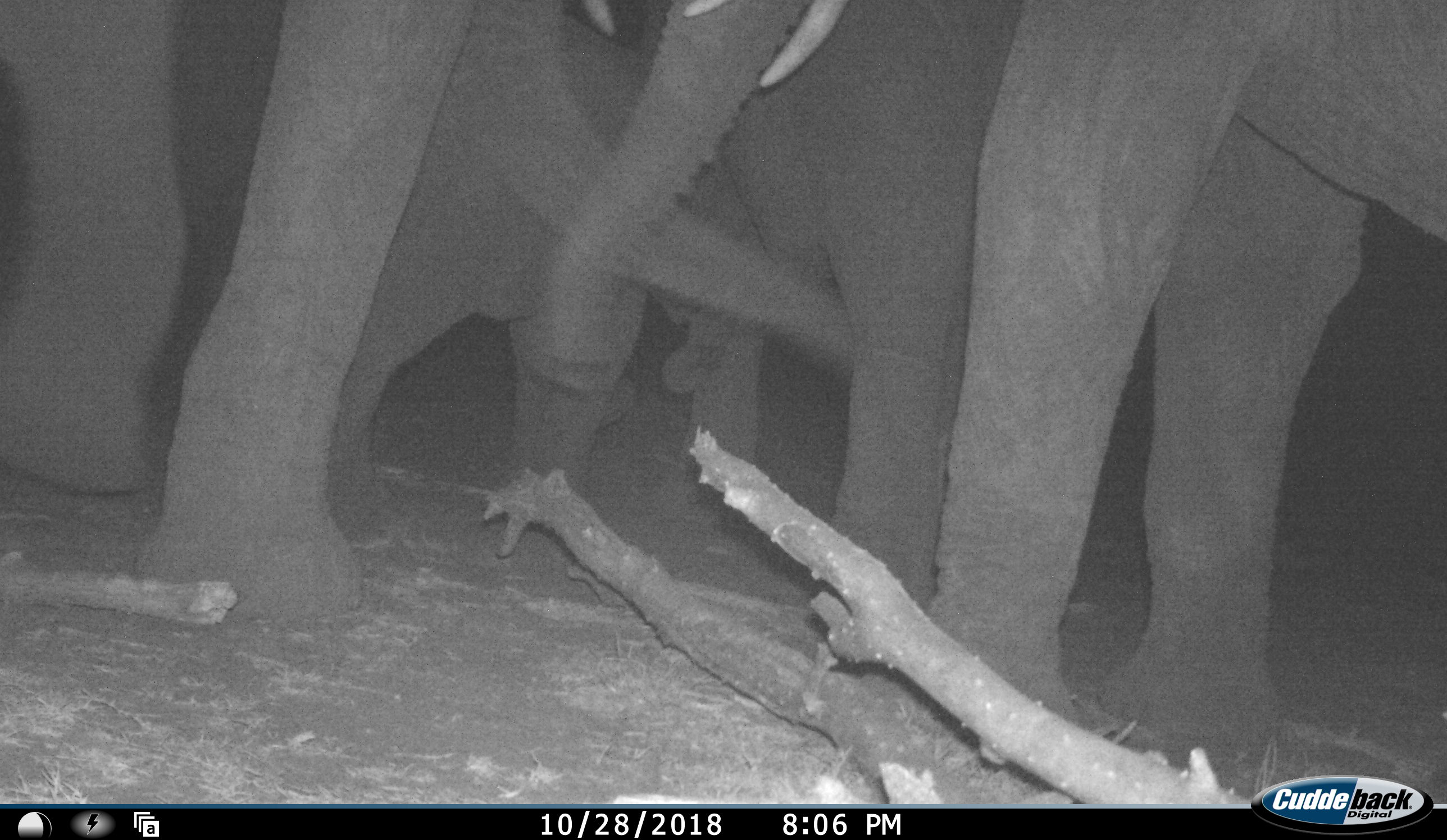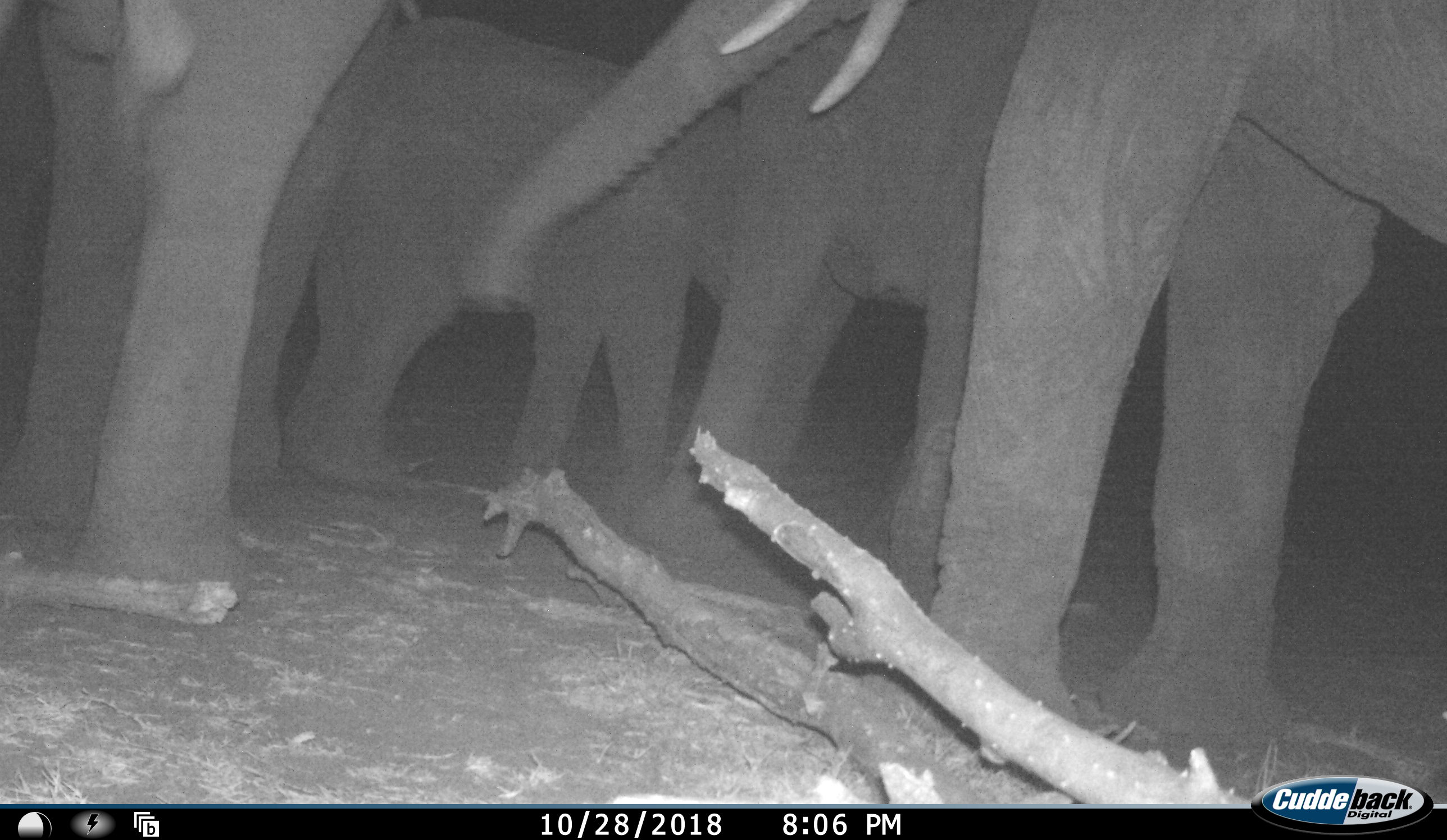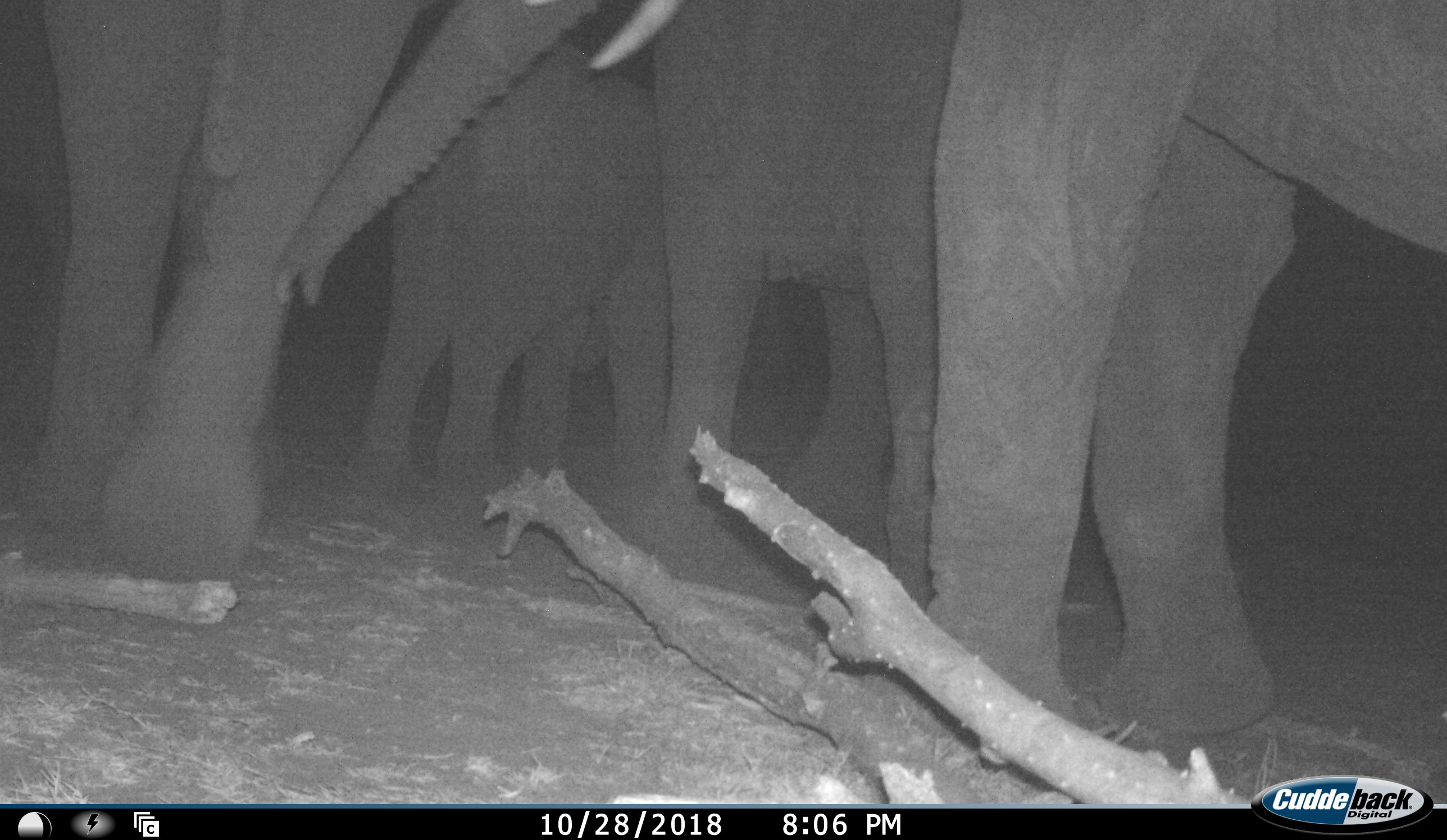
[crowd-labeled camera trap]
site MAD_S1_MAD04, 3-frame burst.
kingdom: Animalia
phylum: Chordata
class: Mammalia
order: Proboscidea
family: Elephantidae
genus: Loxodonta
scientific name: Loxodonta africana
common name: african bush elephant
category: elephant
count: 4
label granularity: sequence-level